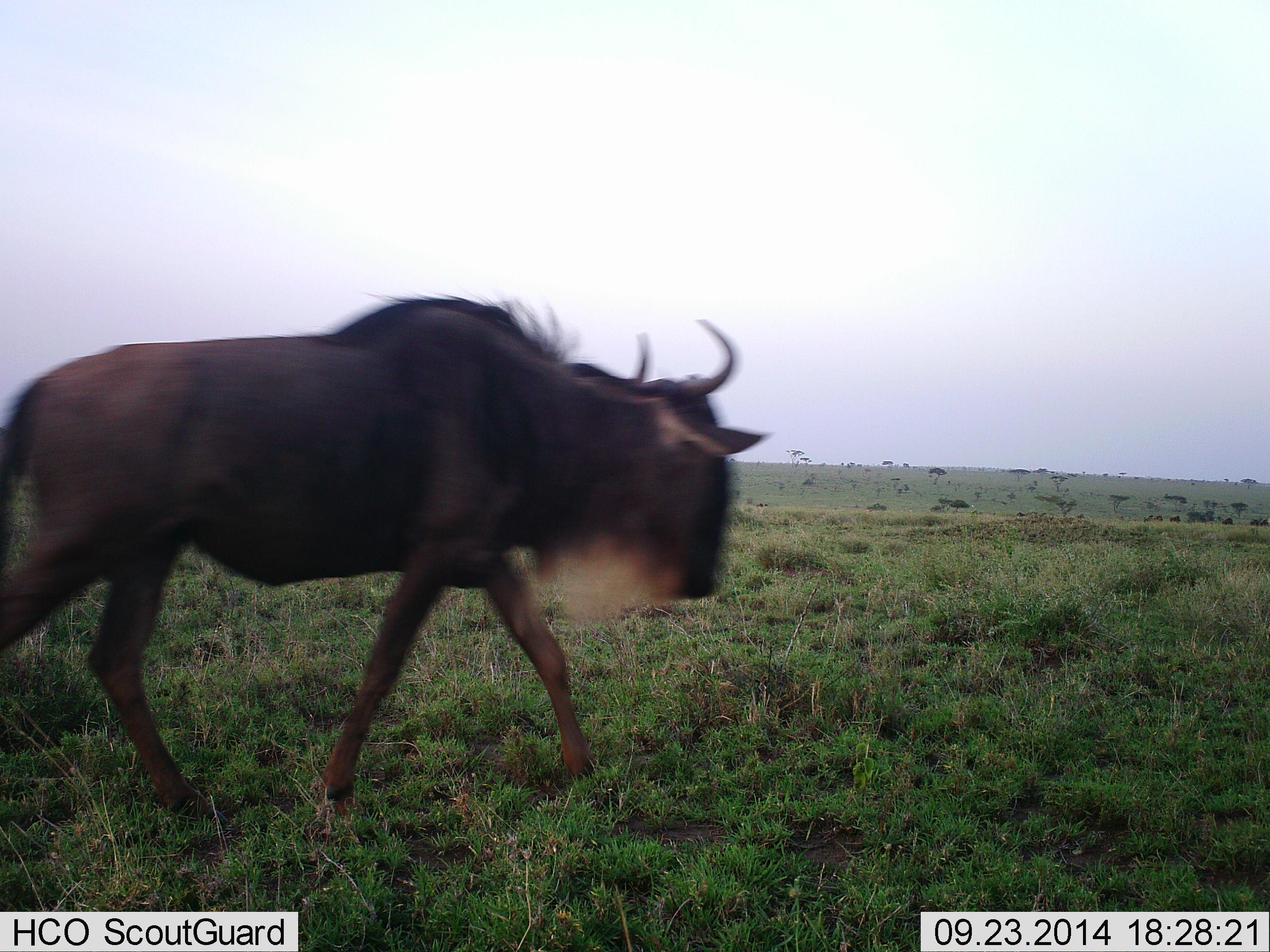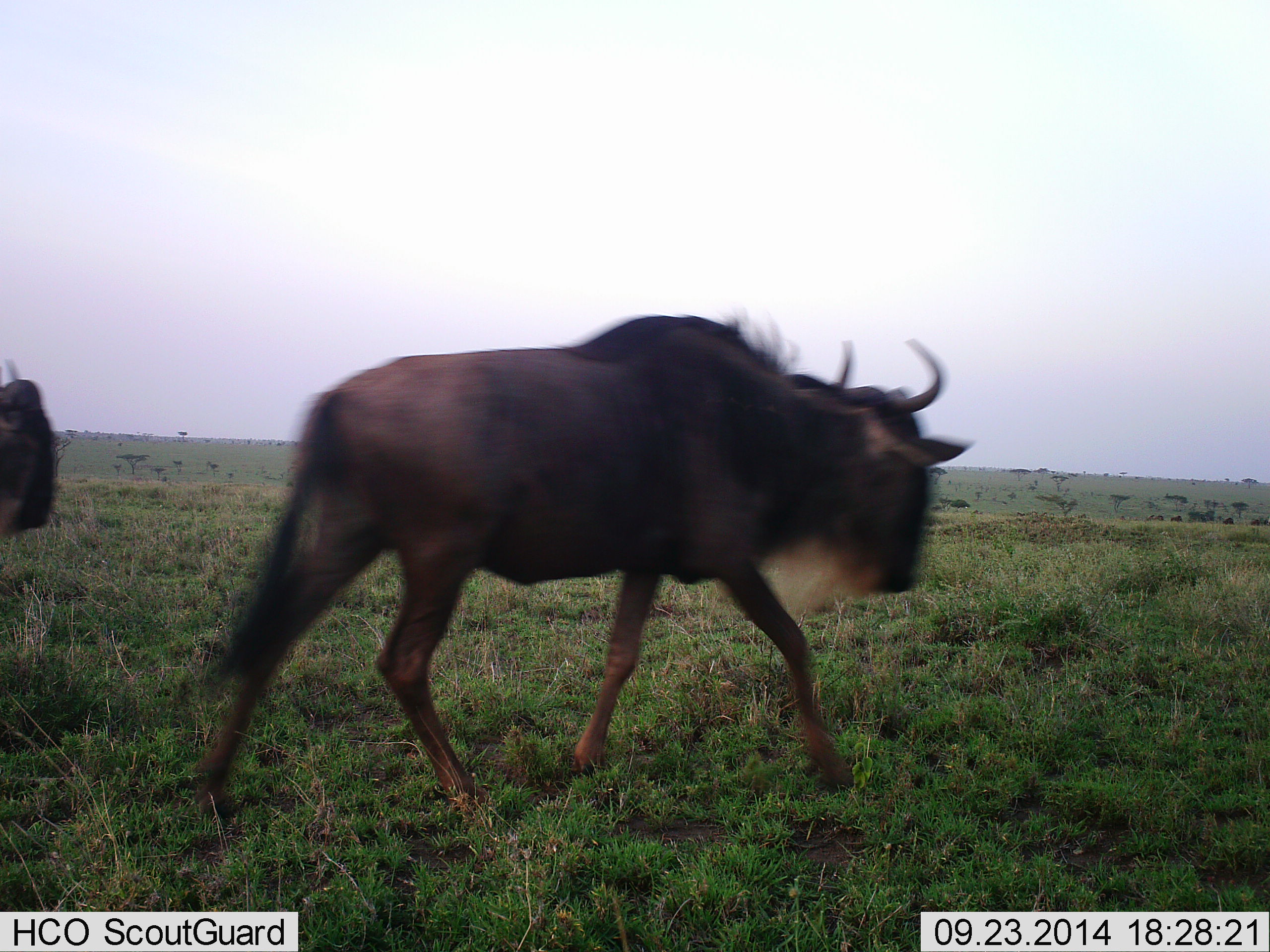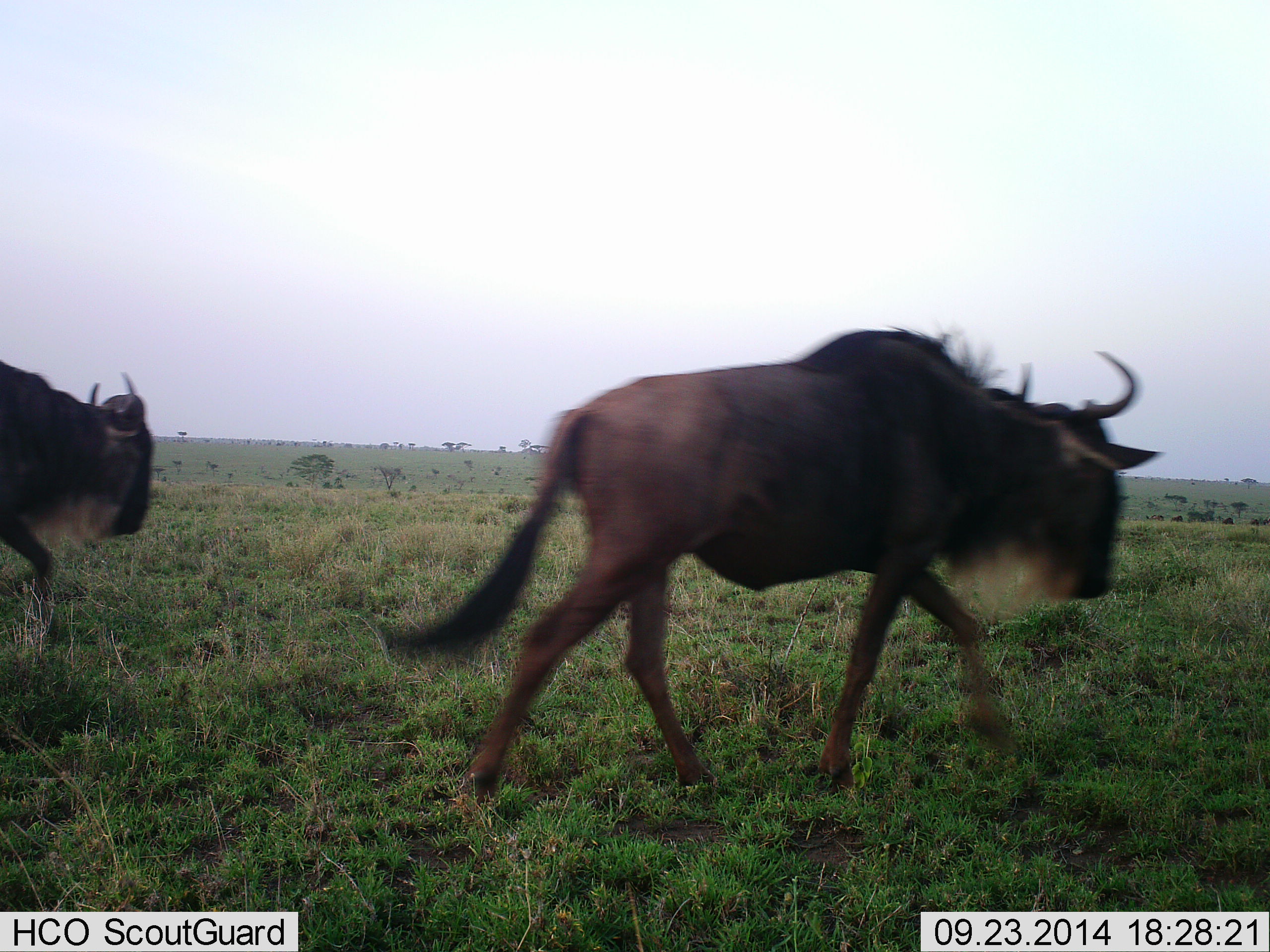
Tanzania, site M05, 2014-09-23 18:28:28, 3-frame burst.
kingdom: Animalia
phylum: Chordata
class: Mammalia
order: Artiodactyla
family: Bovidae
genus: Connochaetes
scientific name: Connochaetes taurinus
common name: blue wildebeest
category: wildebeest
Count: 2.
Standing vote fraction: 0%.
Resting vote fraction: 0%.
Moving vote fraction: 100%.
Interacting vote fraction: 0%.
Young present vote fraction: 0%.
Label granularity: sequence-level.